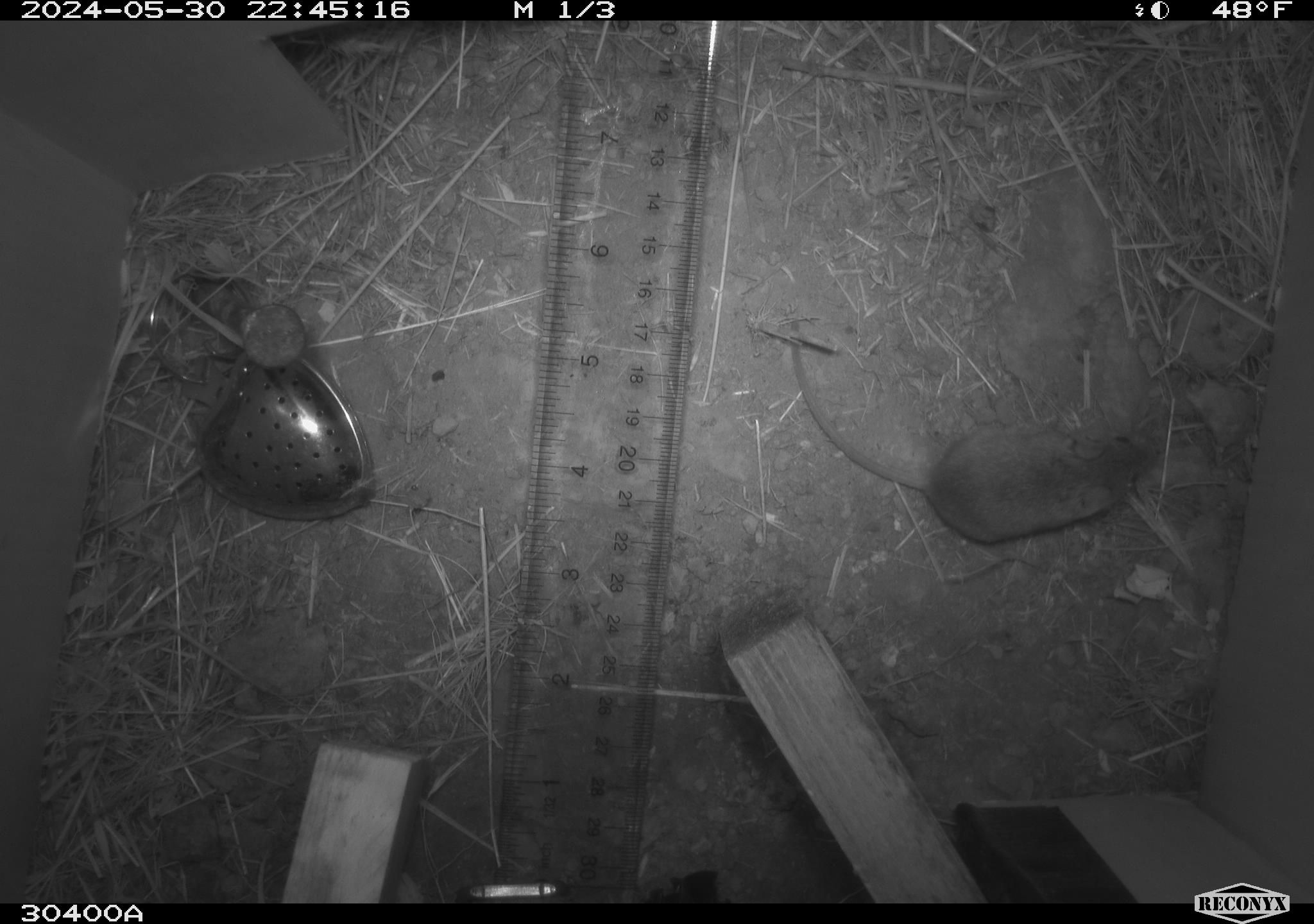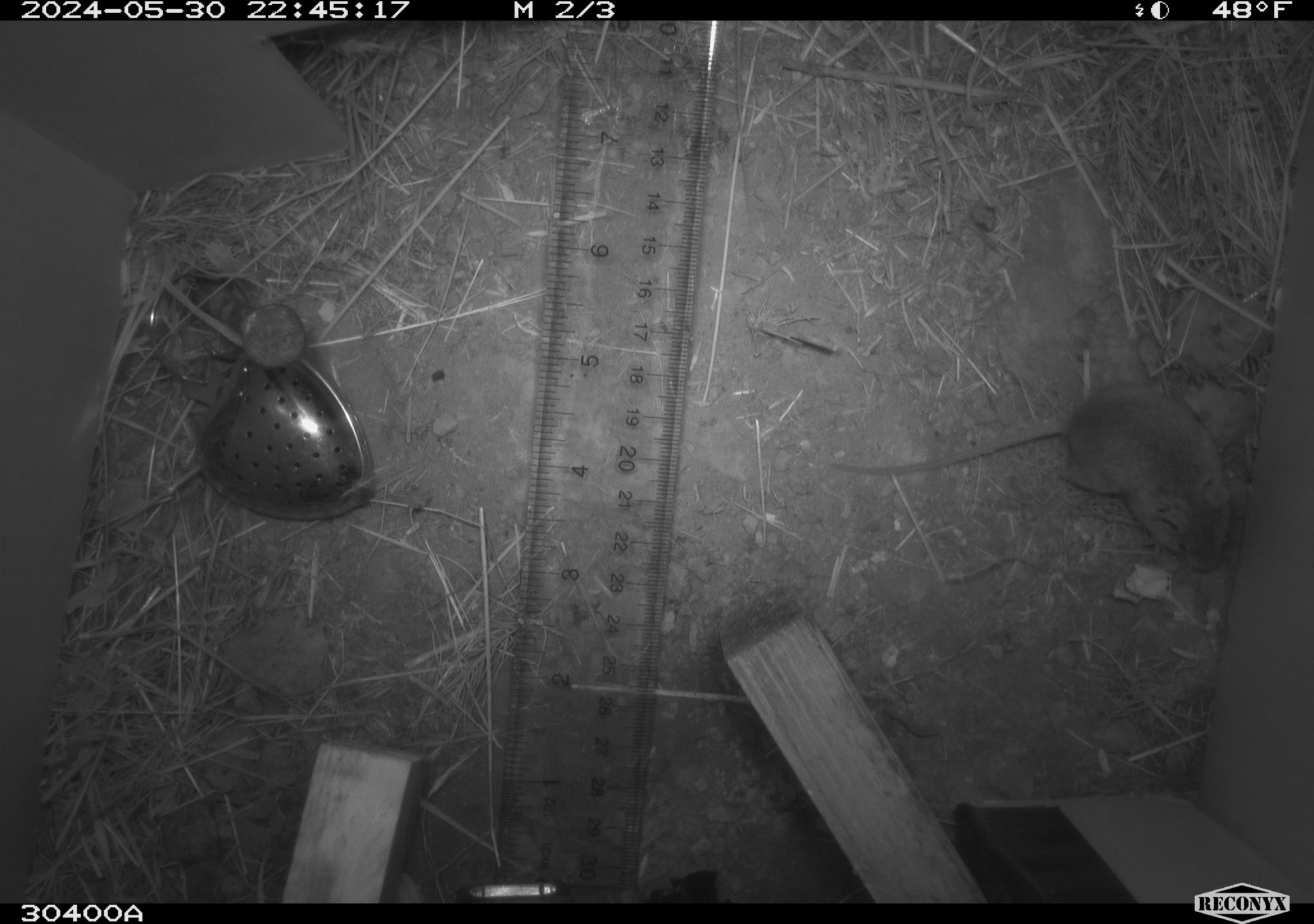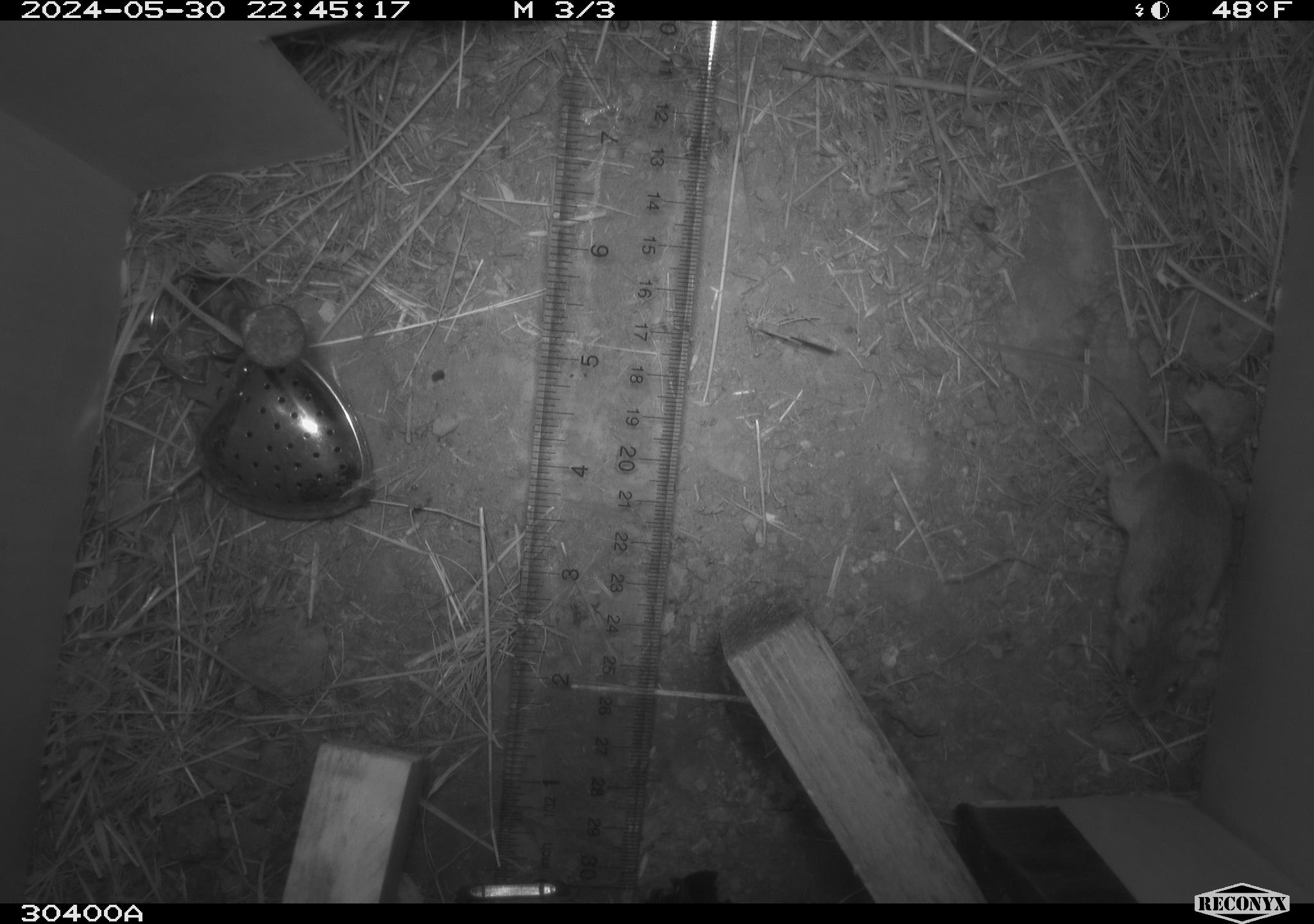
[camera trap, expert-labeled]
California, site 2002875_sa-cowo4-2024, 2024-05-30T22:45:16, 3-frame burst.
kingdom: Animalia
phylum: Chordata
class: Mammalia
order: Rodentia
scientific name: Rodentia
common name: mouse species